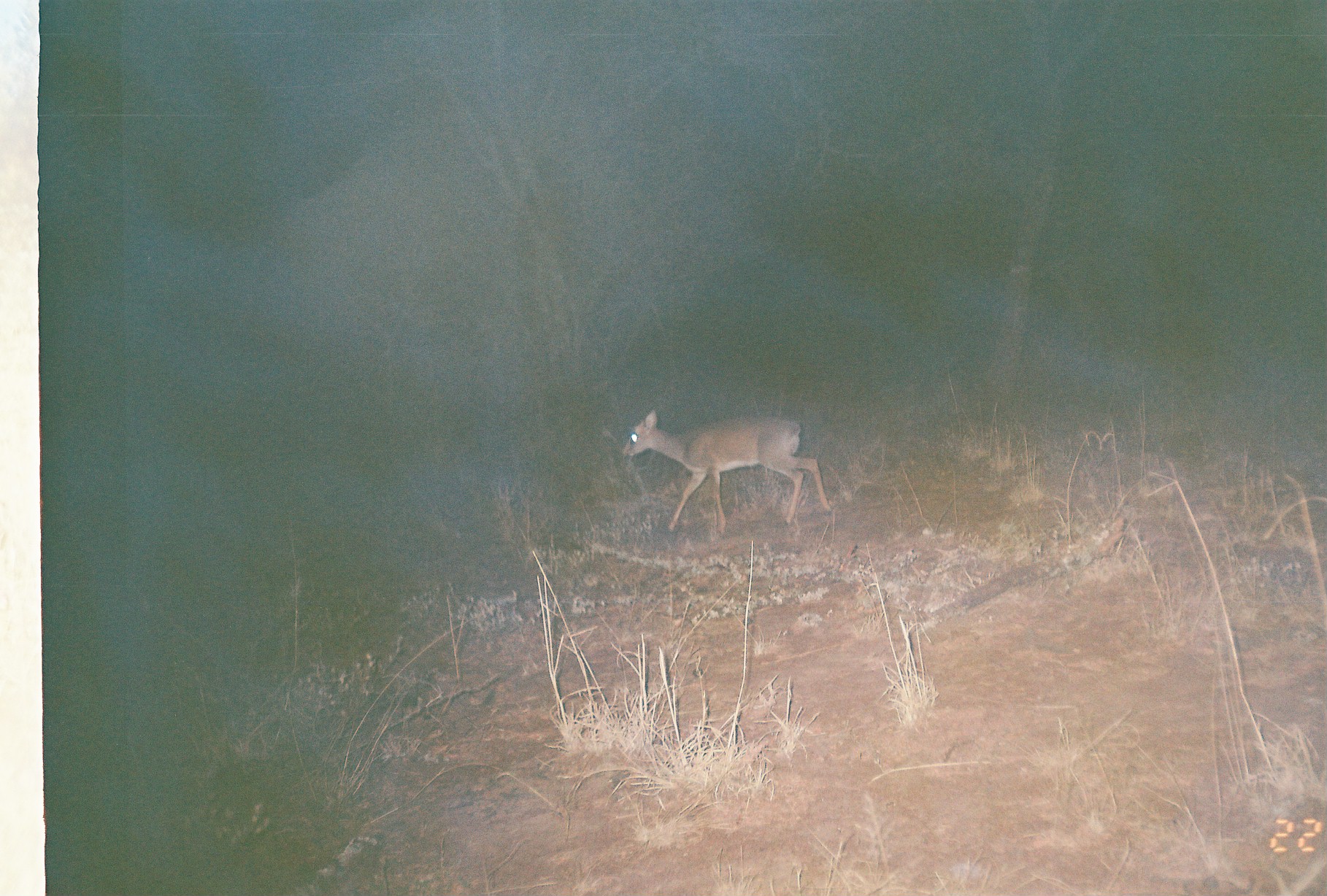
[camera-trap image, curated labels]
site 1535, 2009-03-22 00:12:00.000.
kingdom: Animalia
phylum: Chordata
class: Mammalia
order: Artiodactyla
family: Bovidae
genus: Madoqua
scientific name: Madoqua guentheri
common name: günther's dik-dik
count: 1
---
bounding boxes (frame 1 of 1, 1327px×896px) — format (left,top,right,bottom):
madoqua guentheri: (621,409,831,537)